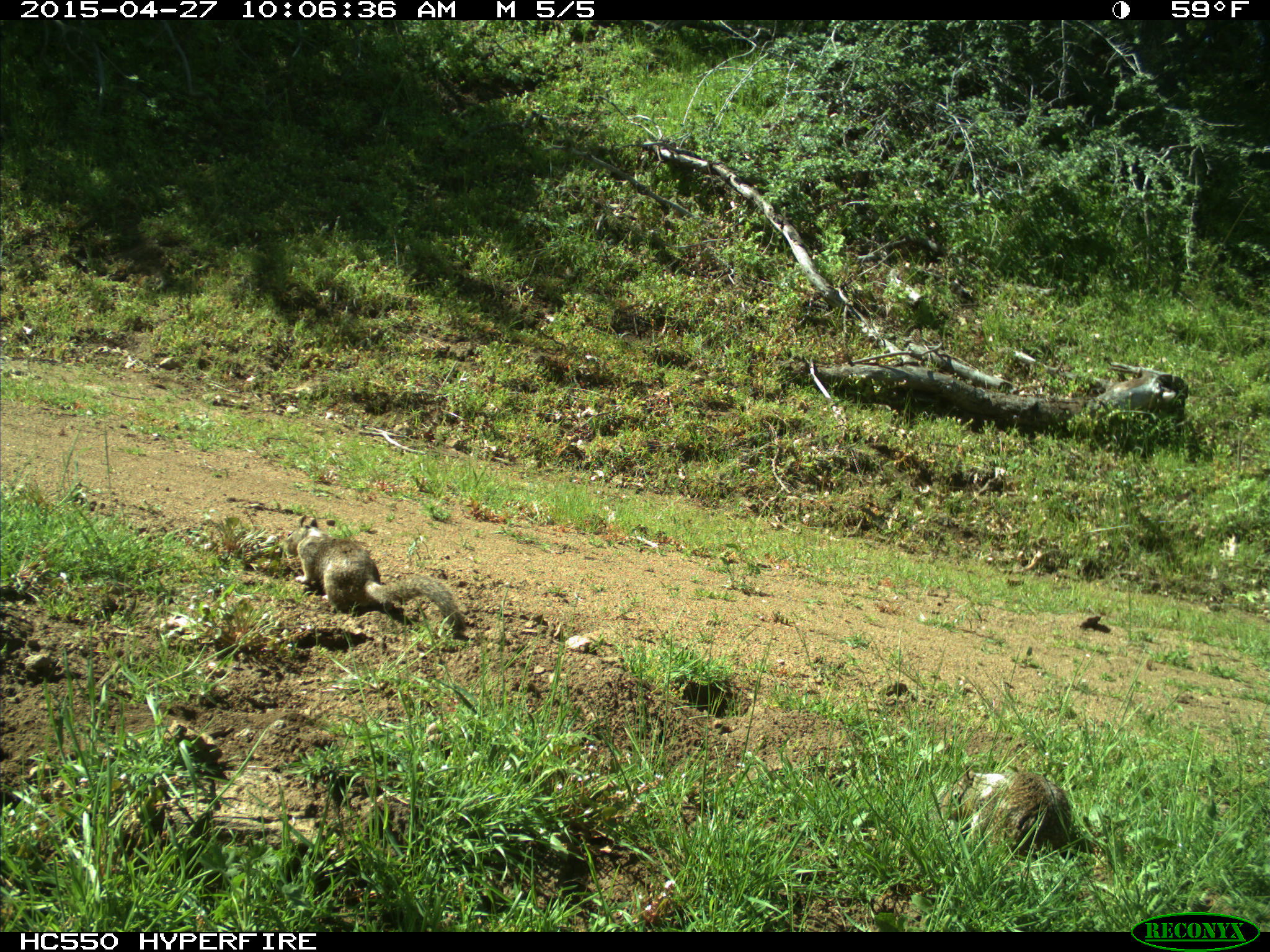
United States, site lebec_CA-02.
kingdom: Animalia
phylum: Chordata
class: Mammalia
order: Rodentia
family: Sciuridae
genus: Otospermophilus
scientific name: Otospermophilus beecheyi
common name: california ground squirrel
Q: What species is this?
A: Otospermophilus beecheyi (california ground squirrel).